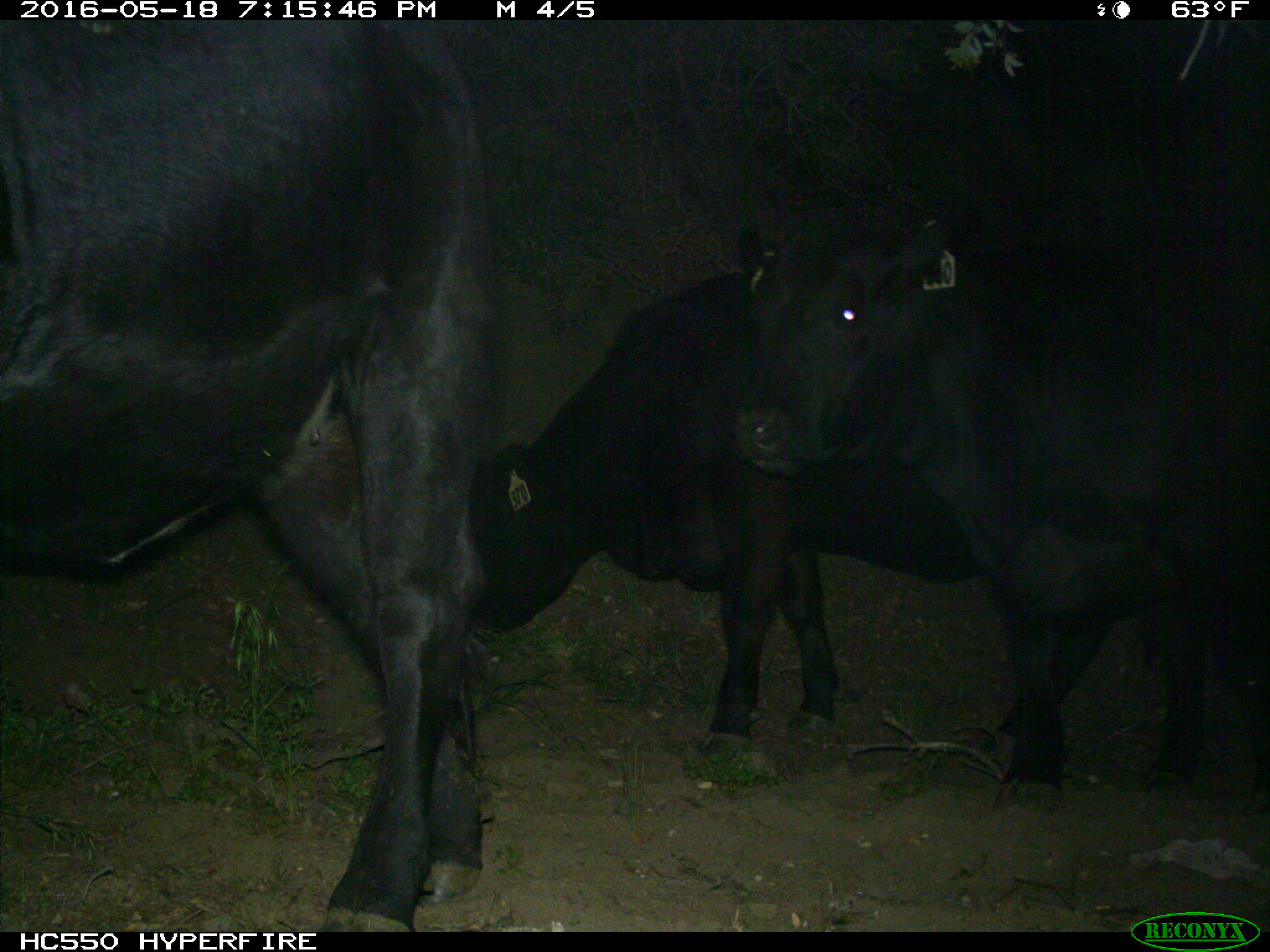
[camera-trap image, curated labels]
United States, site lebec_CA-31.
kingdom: Animalia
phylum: Chordata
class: Mammalia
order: Artiodactyla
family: Bovidae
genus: Bos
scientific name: Bos taurus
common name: domestic cow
Bos taurus (domestic cow).